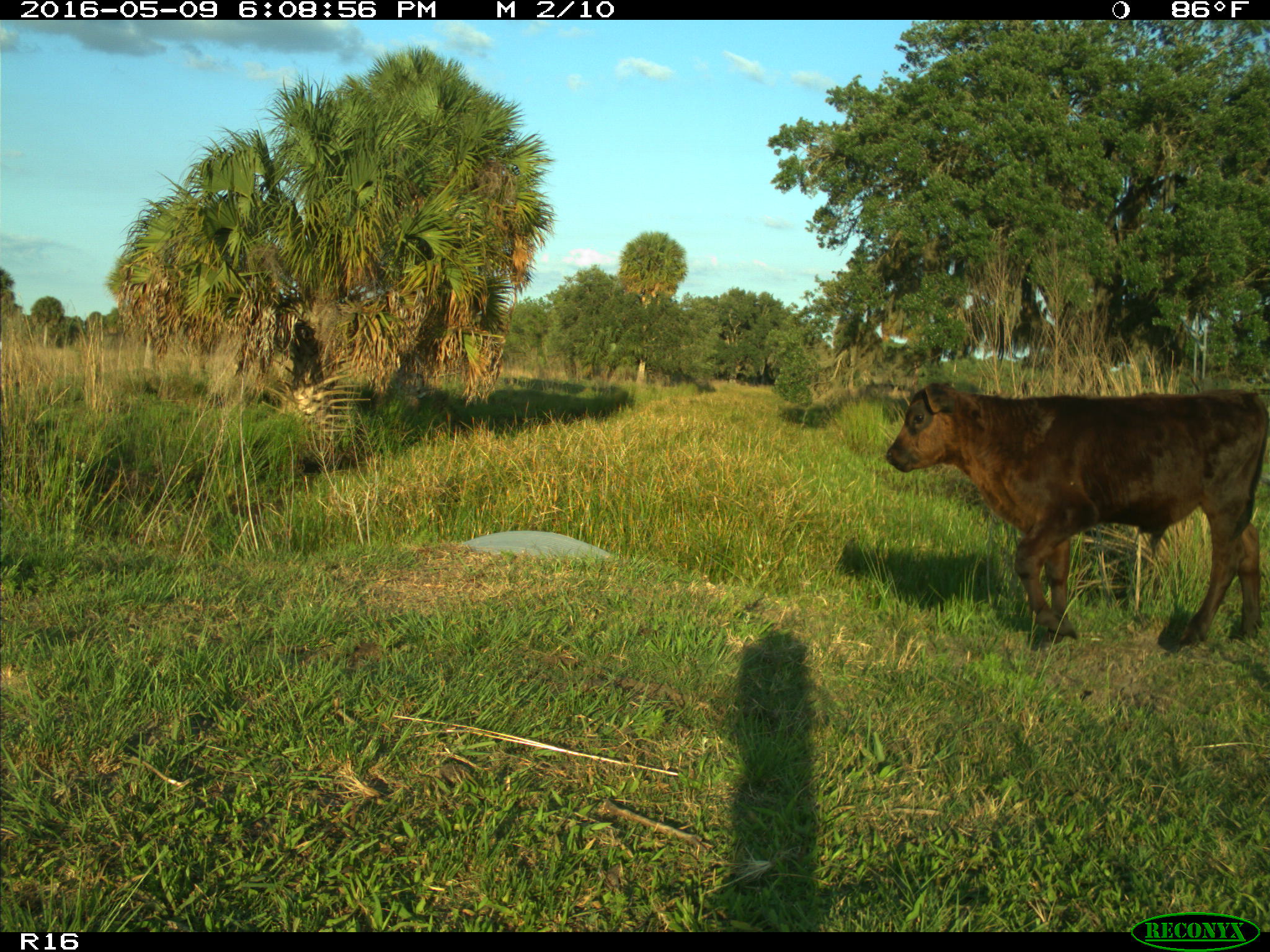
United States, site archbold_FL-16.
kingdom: Animalia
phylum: Chordata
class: Mammalia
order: Artiodactyla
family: Bovidae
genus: Bos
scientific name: Bos taurus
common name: domestic cow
Bos taurus (domestic cow).